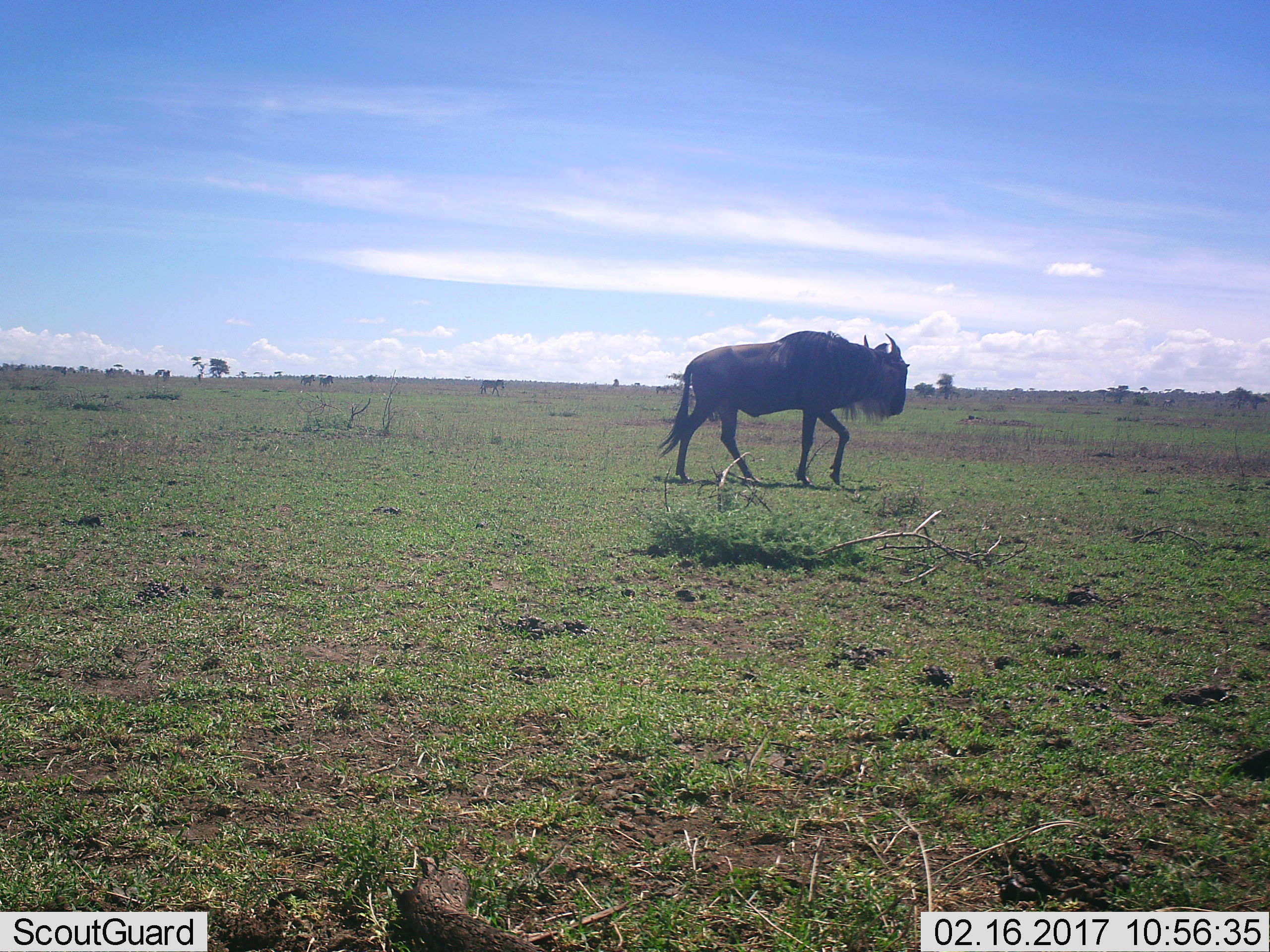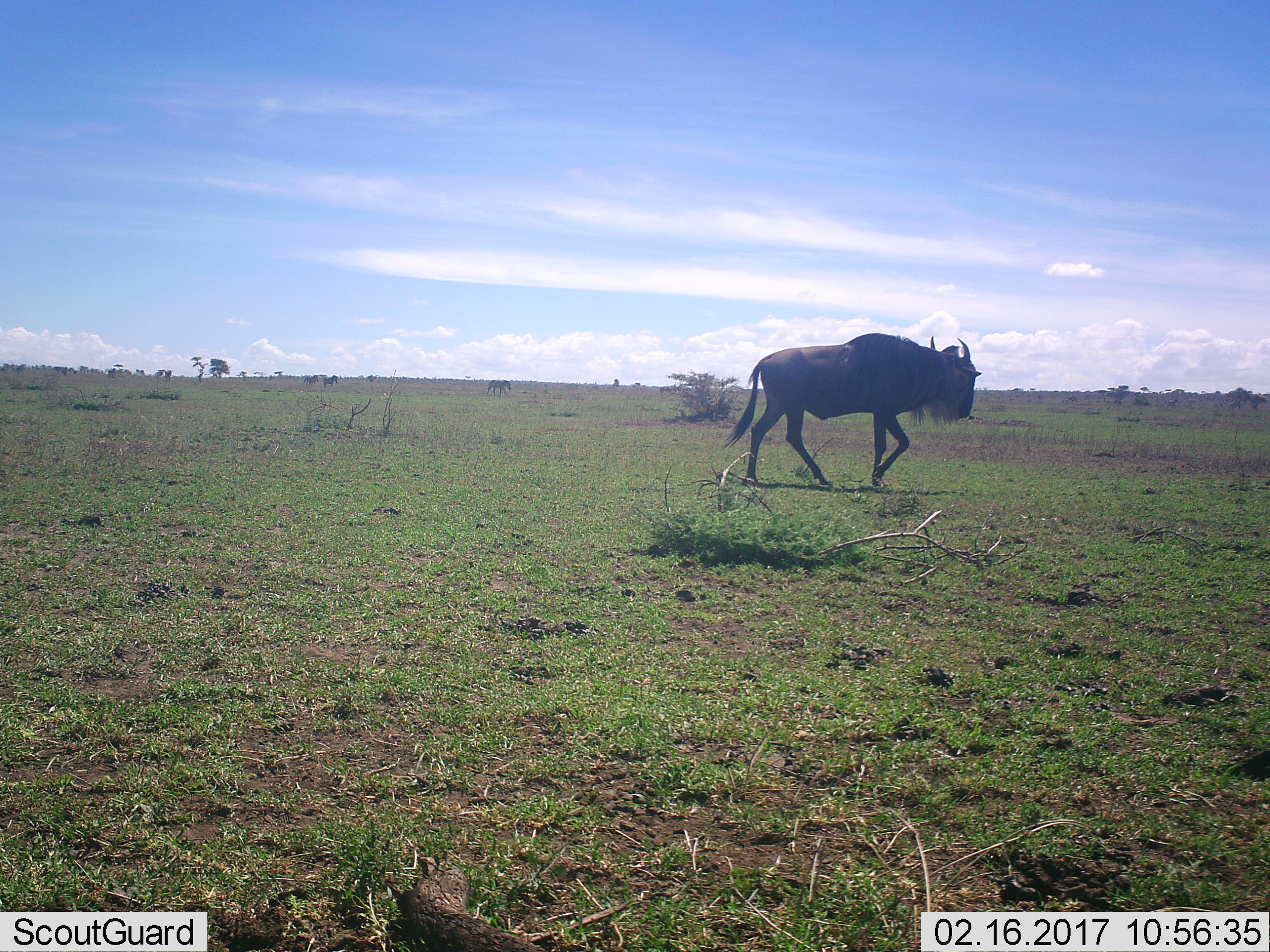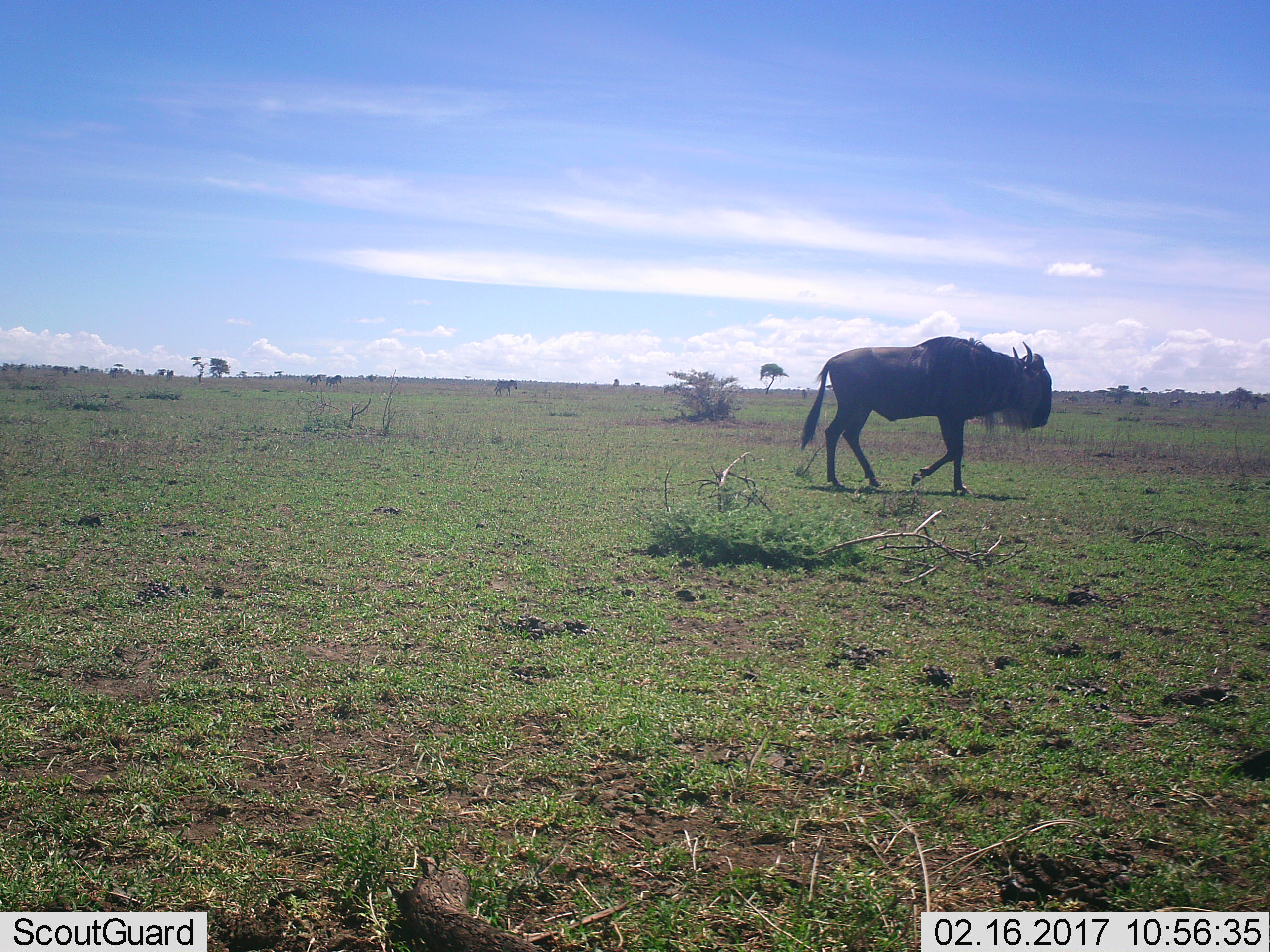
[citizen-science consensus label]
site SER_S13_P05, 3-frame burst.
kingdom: Animalia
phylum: Chordata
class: Mammalia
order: Artiodactyla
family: Bovidae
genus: Connochaetes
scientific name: Connochaetes taurinus taurinus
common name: blue wildebeest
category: wildebeestblue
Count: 1.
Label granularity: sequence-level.